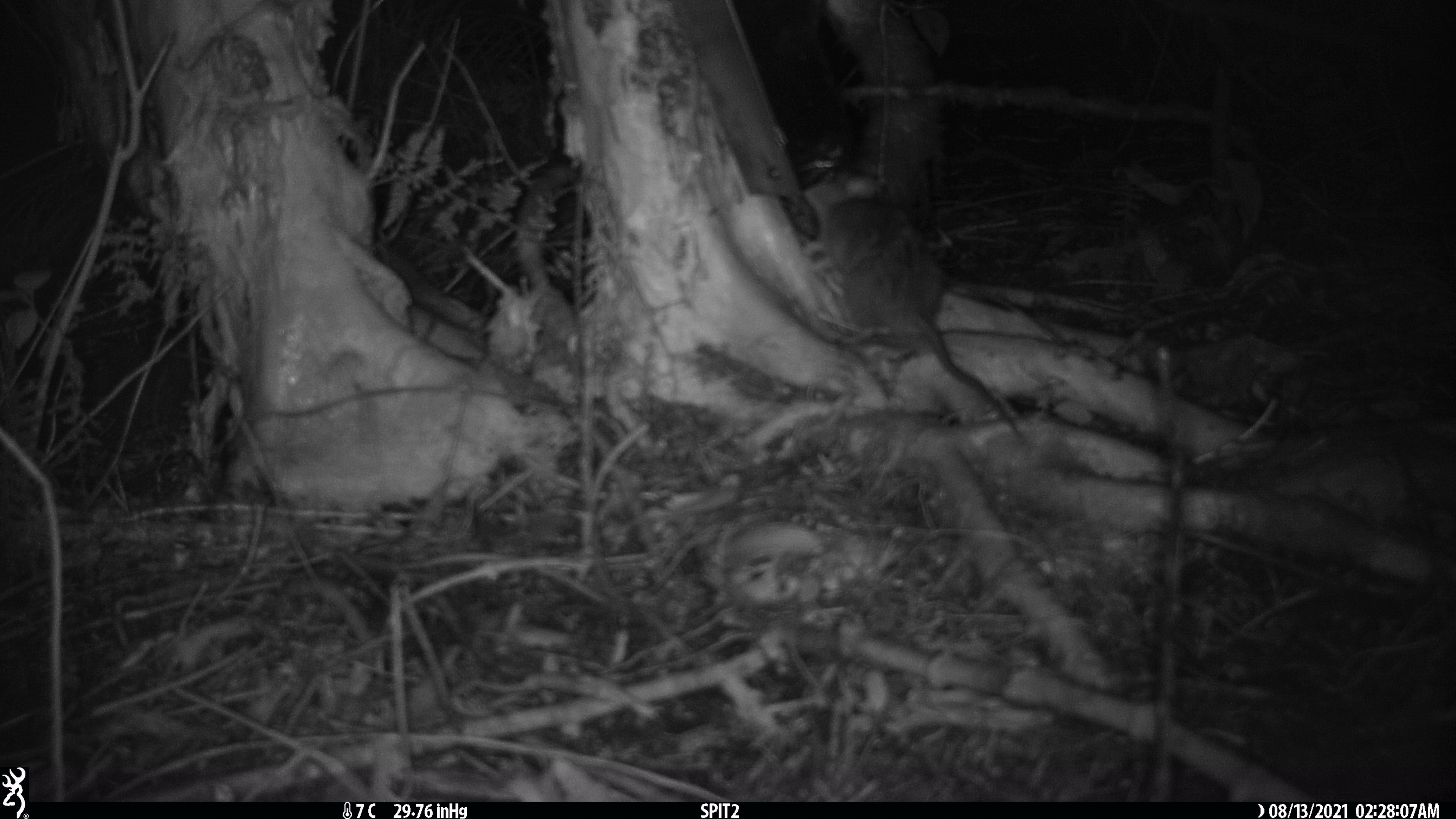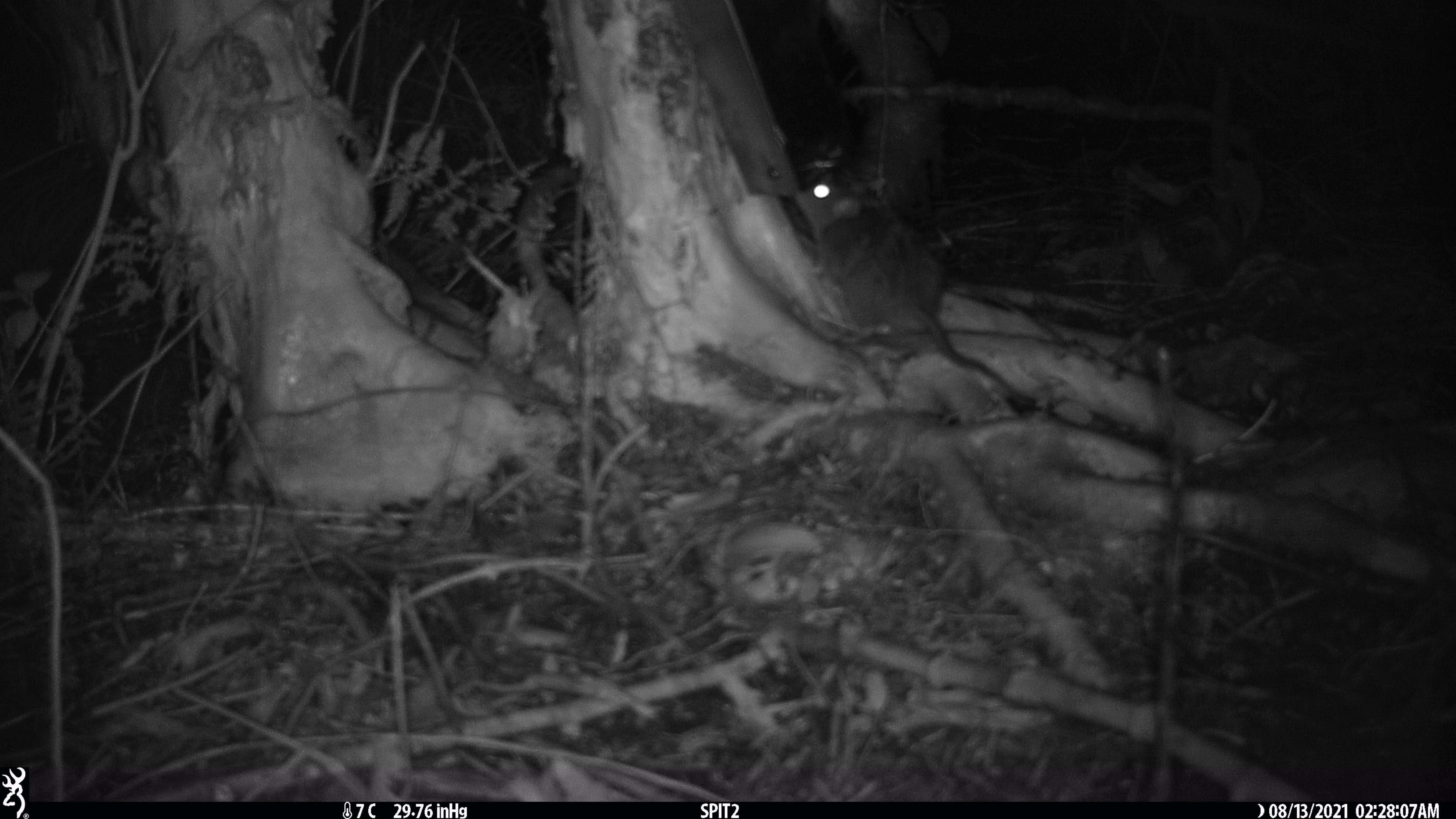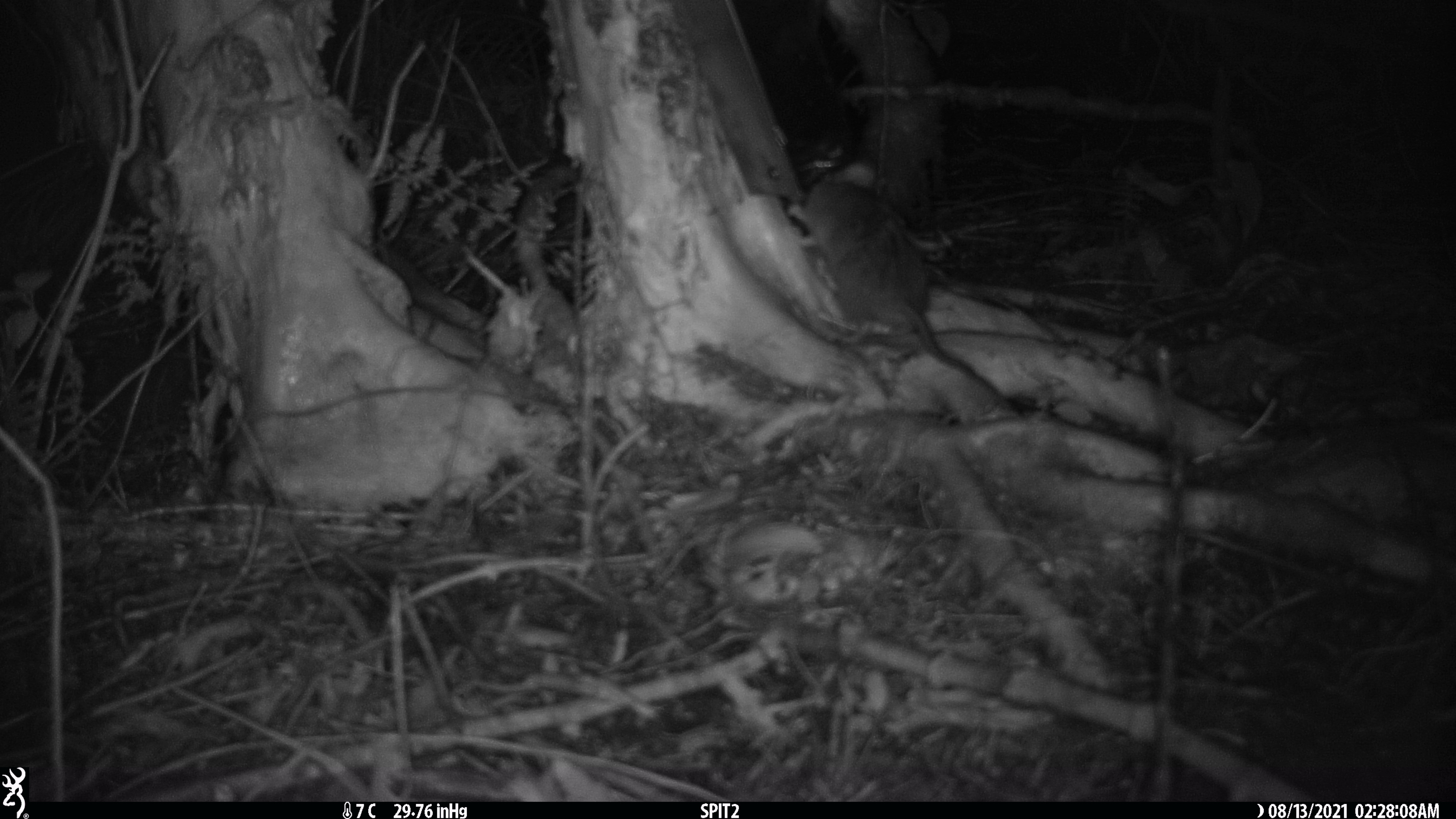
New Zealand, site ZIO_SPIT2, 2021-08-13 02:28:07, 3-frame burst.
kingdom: Animalia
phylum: Chordata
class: Mammalia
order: Rodentia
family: Muridae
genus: Rattus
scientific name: Rattus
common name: rat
Rat (Rattus).